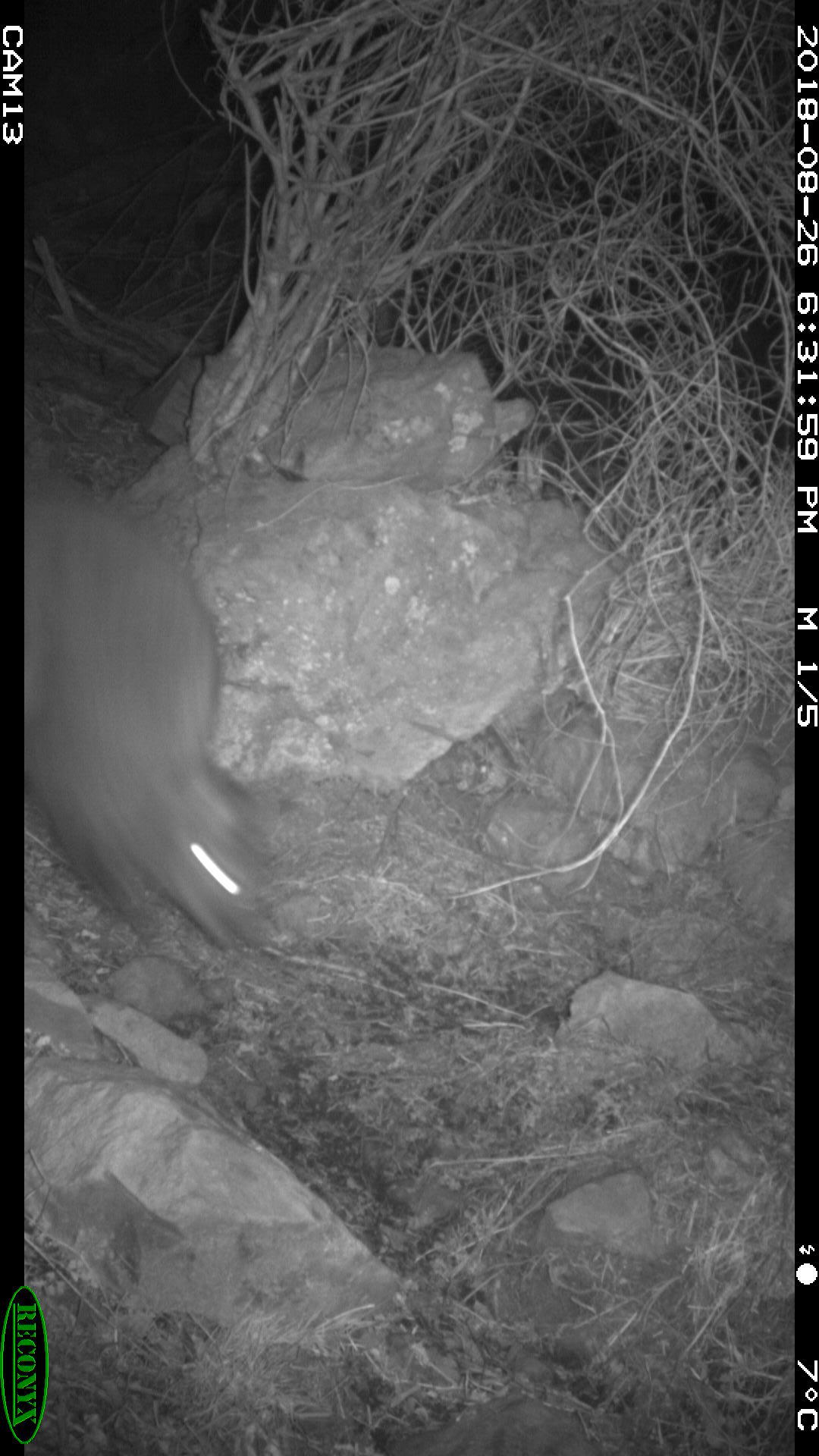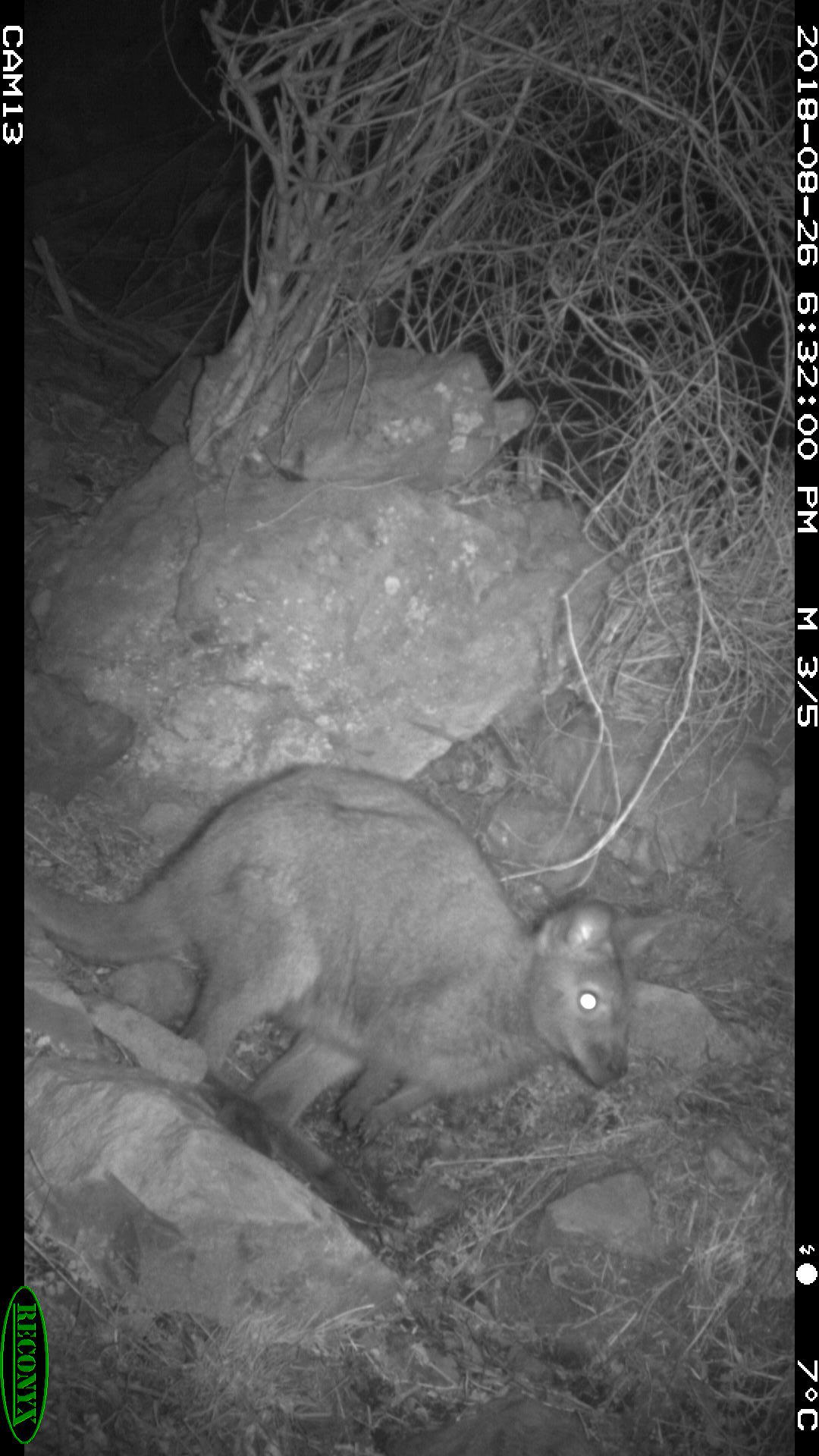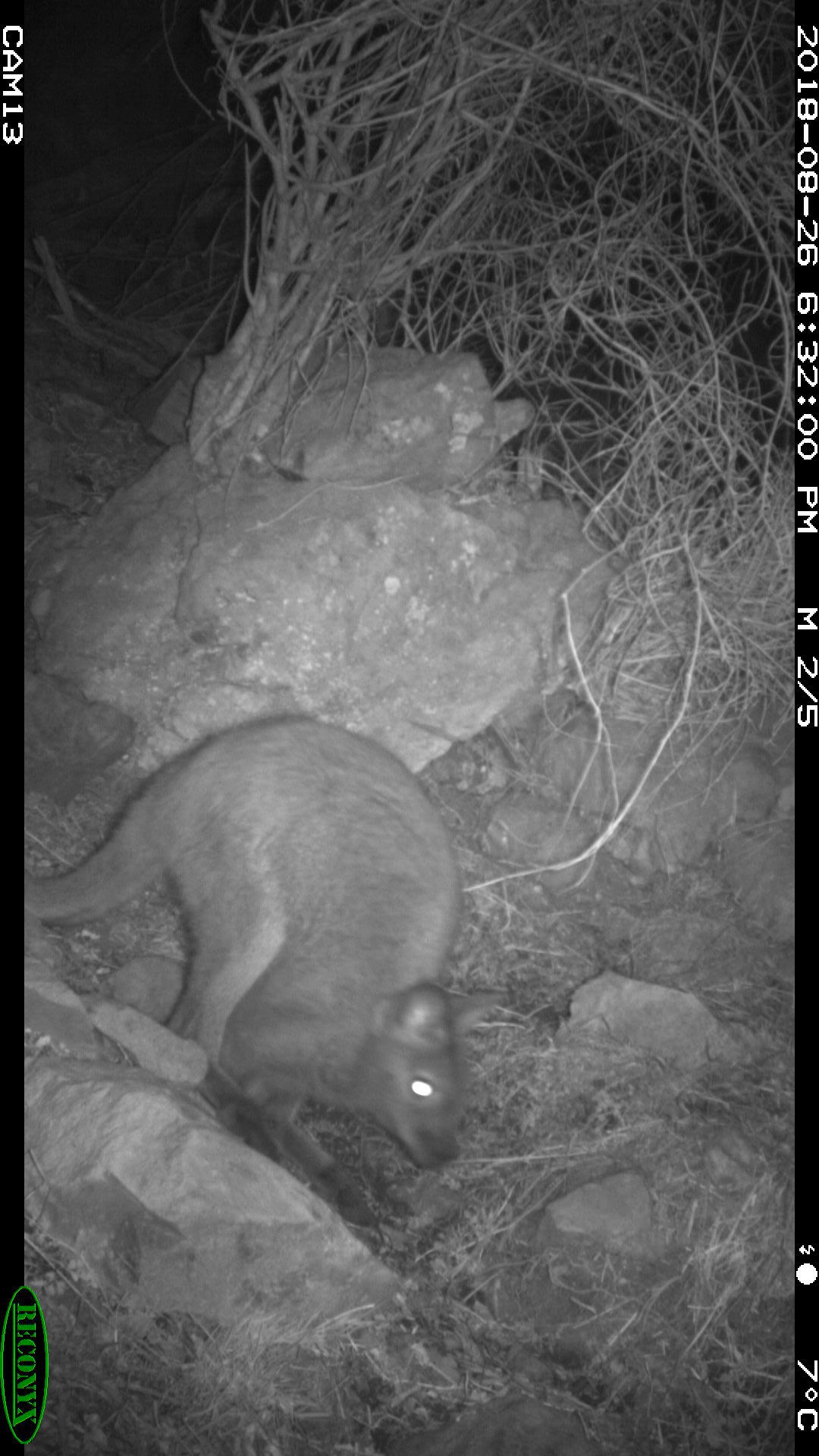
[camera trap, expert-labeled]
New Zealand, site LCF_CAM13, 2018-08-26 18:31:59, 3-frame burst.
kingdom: Animalia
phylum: Chordata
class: Mammalia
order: Diprotodontia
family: Macropodidae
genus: Notamacropus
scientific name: Notamacropus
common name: wallaby